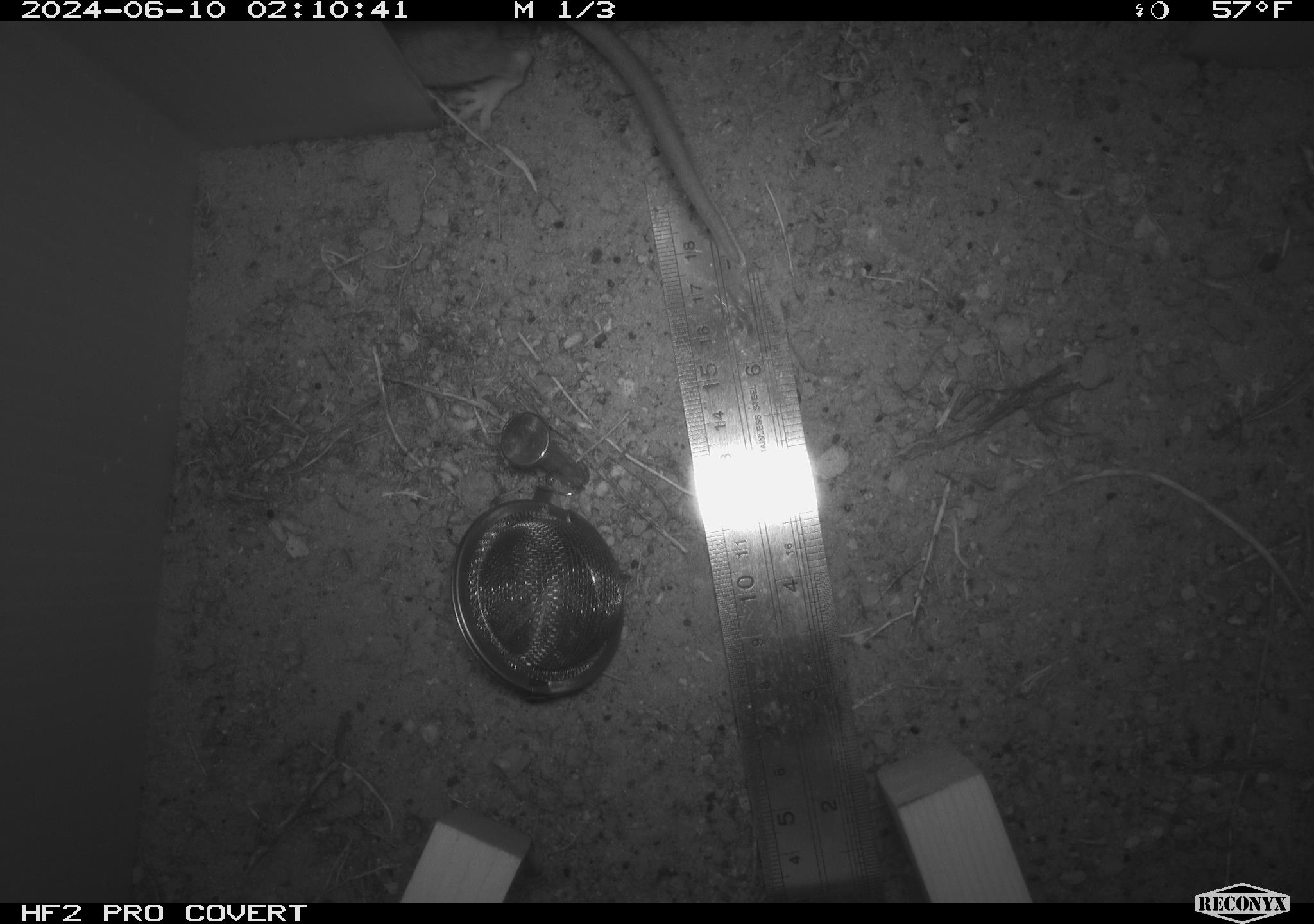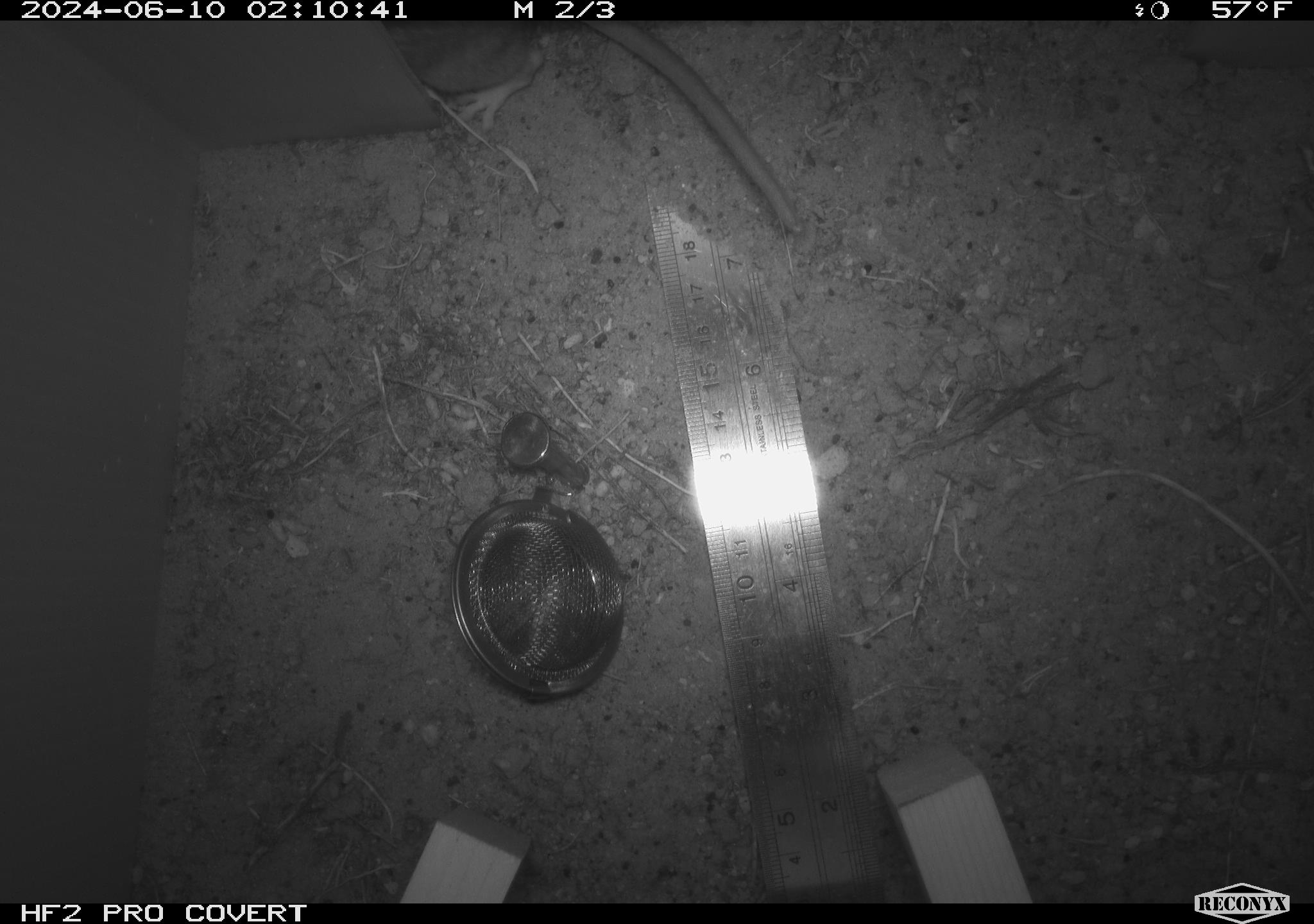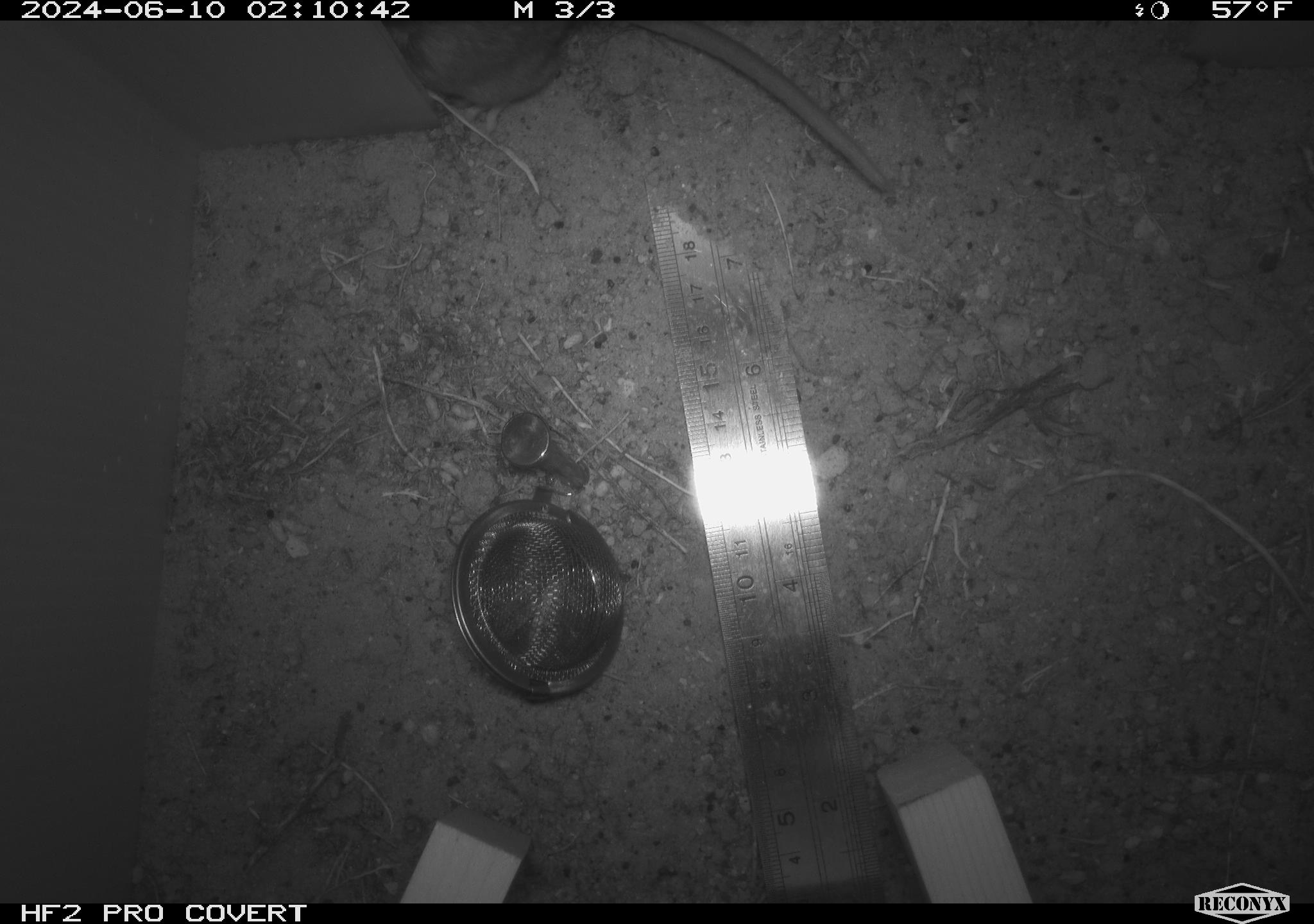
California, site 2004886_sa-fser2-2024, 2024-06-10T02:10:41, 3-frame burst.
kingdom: Animalia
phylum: Chordata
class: Mammalia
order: Rodentia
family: Cricetidae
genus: Neotoma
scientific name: Neotoma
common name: pack rat or woodrat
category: neotoma species